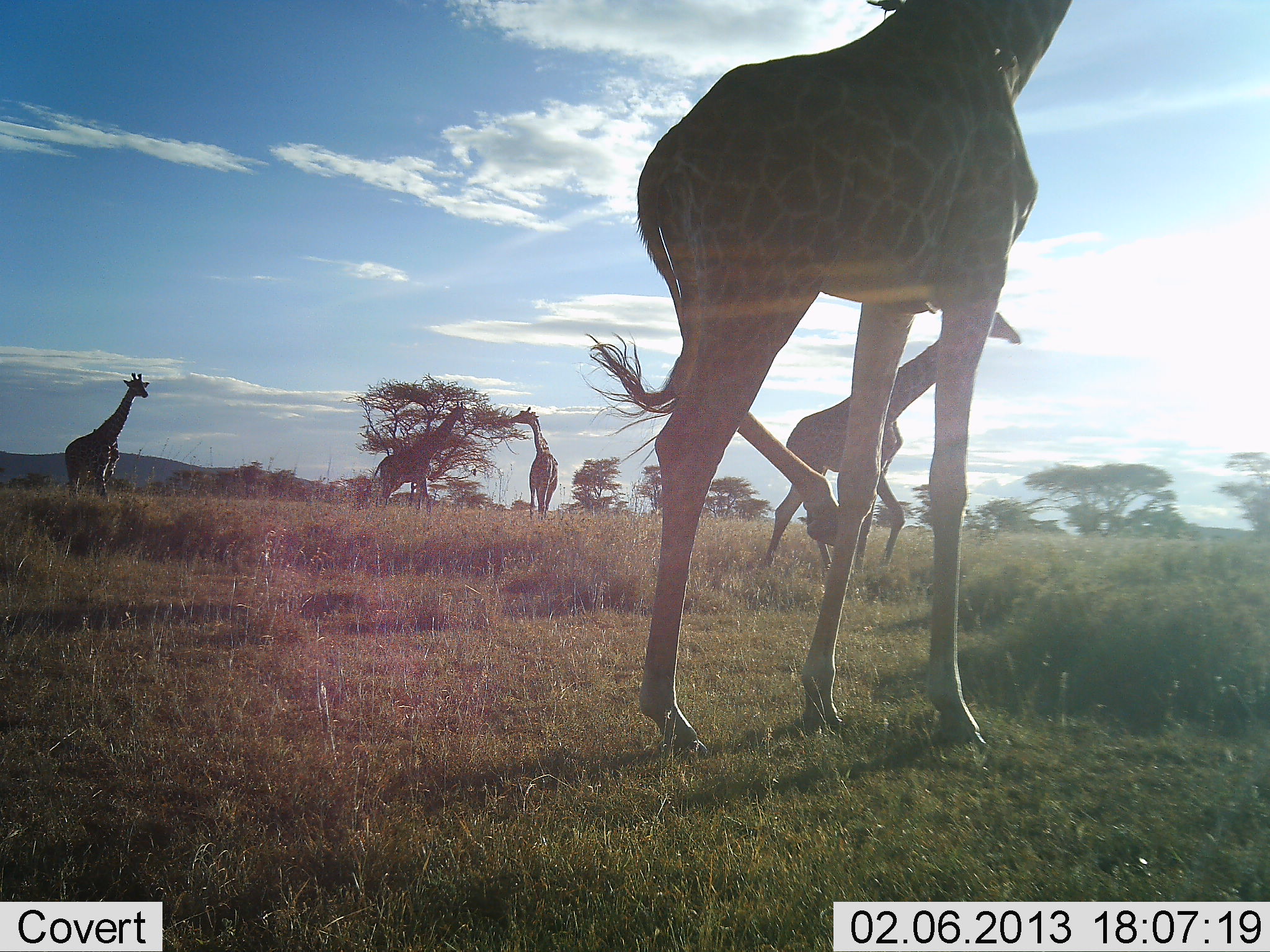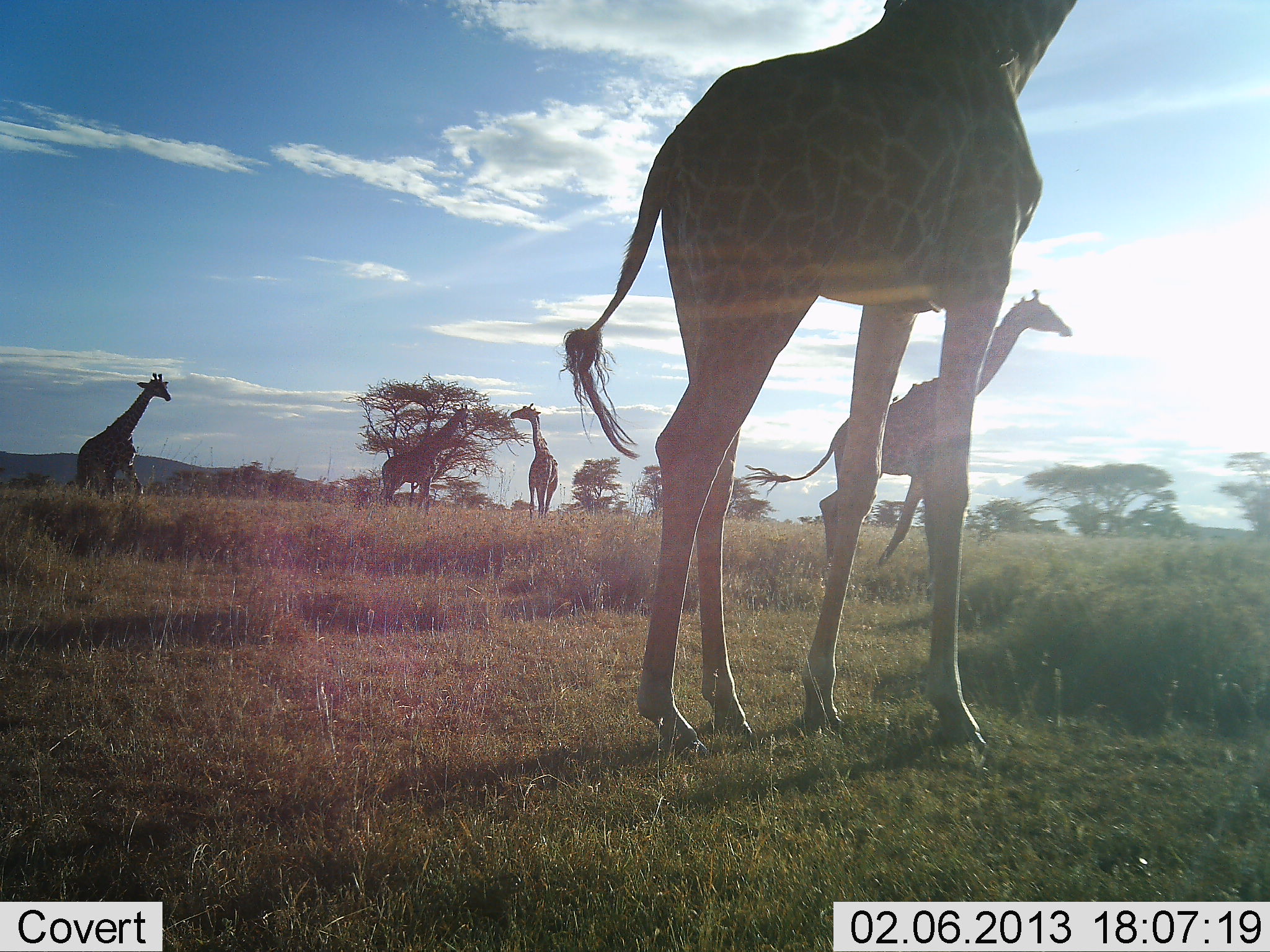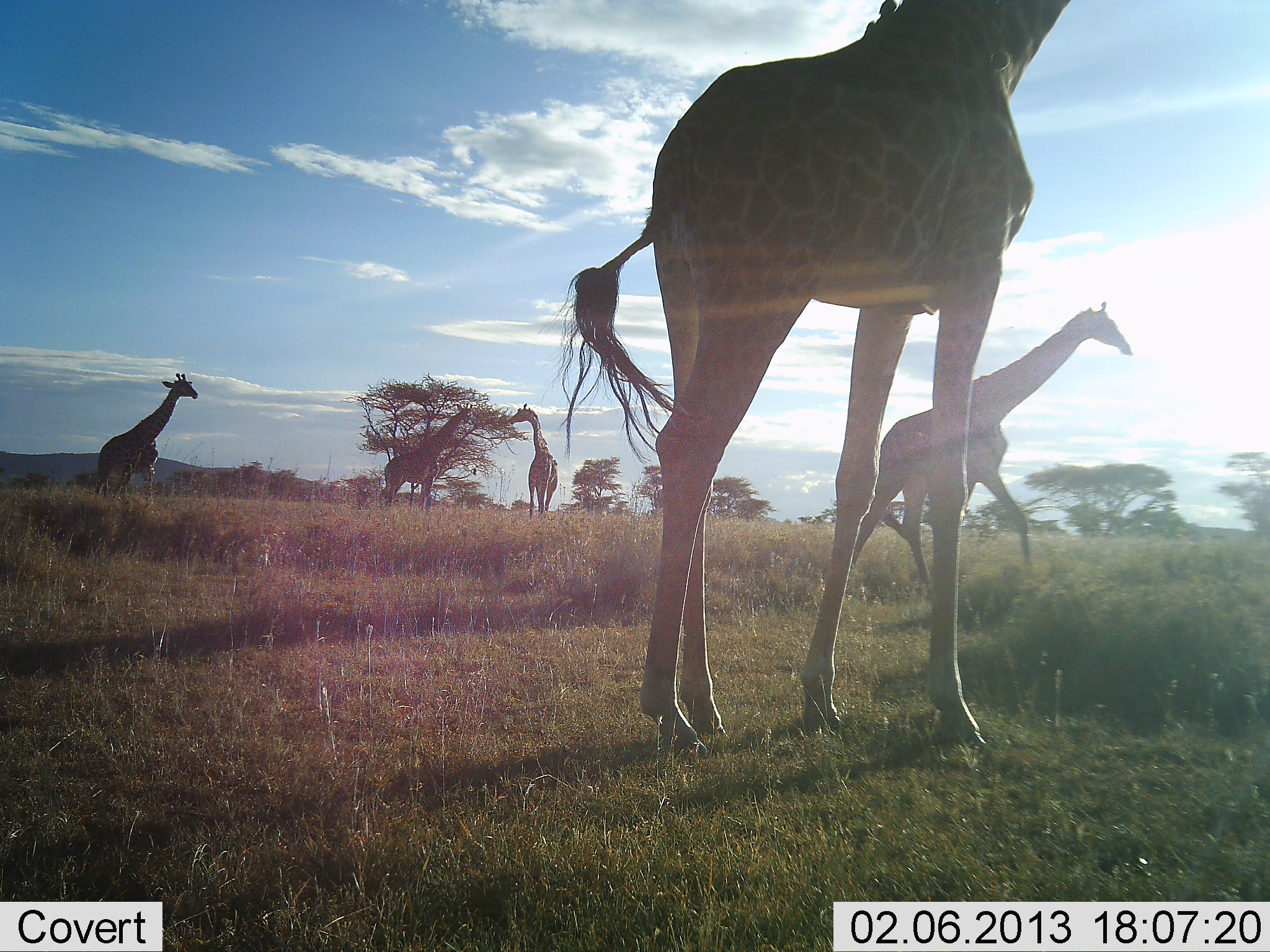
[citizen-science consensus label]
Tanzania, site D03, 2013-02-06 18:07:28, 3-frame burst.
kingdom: Animalia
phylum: Chordata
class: Mammalia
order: Artiodactyla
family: Giraffidae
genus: Giraffa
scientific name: Giraffa camelopardalis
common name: giraffe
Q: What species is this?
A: Giraffe (Giraffa camelopardalis).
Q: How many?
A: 5.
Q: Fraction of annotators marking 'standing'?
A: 86%.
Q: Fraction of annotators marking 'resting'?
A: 0%.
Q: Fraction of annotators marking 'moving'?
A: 81%.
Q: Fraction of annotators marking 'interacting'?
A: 14%.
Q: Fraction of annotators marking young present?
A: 10%.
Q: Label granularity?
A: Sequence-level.